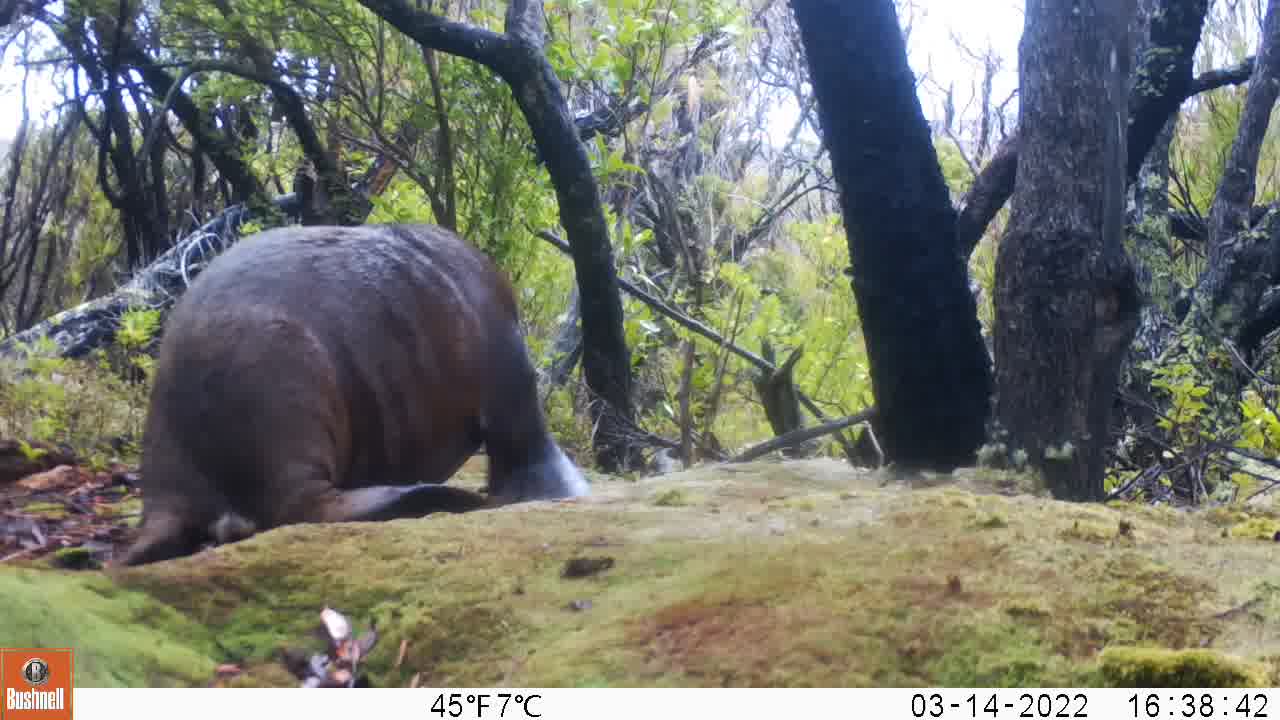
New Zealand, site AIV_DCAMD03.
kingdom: Animalia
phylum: Chordata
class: Mammalia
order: Carnivora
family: Otariidae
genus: Phocarctos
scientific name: Phocarctos hookeri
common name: new zealand sea lion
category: sealion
Sealion (new zealand sea lion) (Phocarctos hookeri).